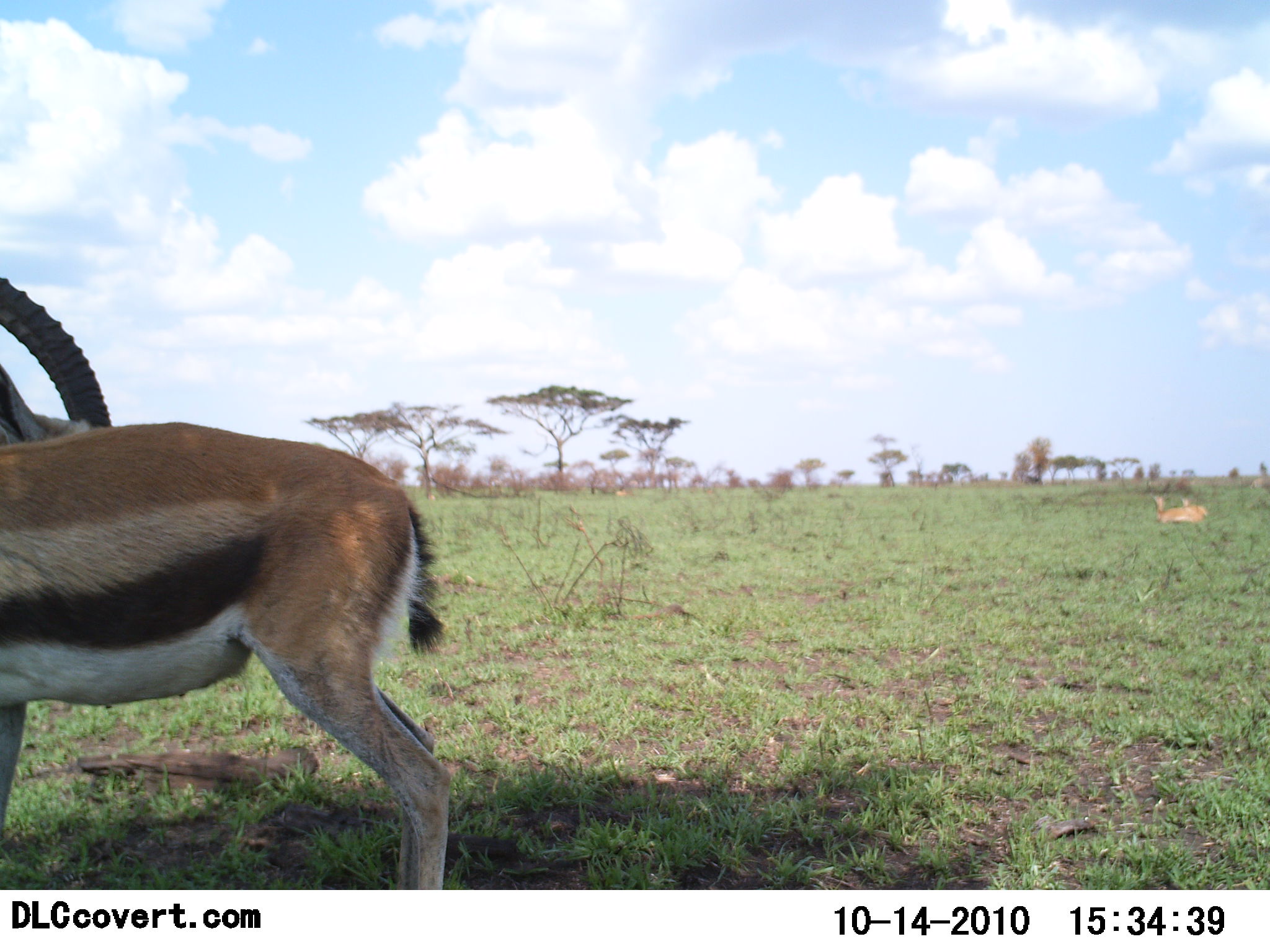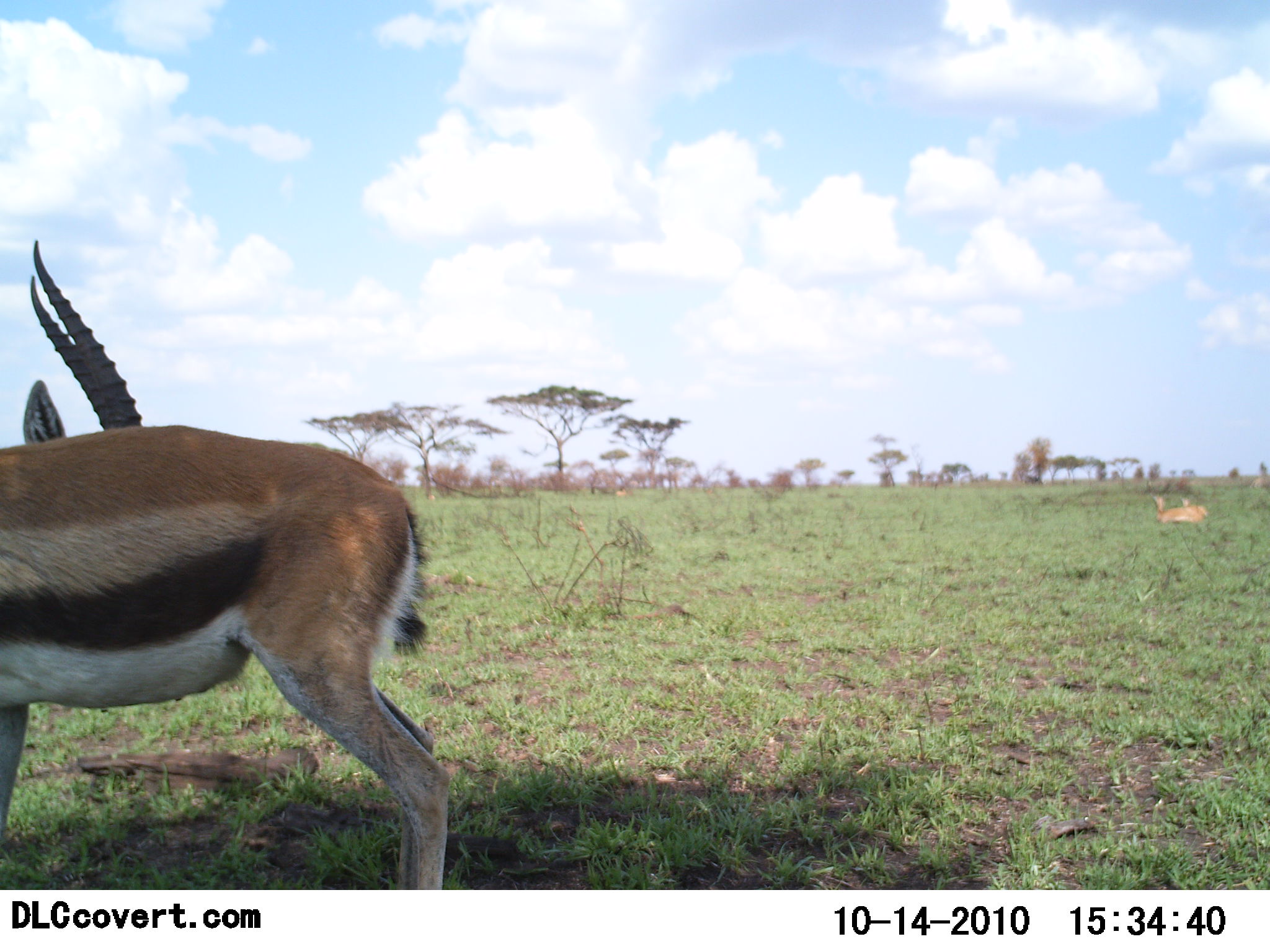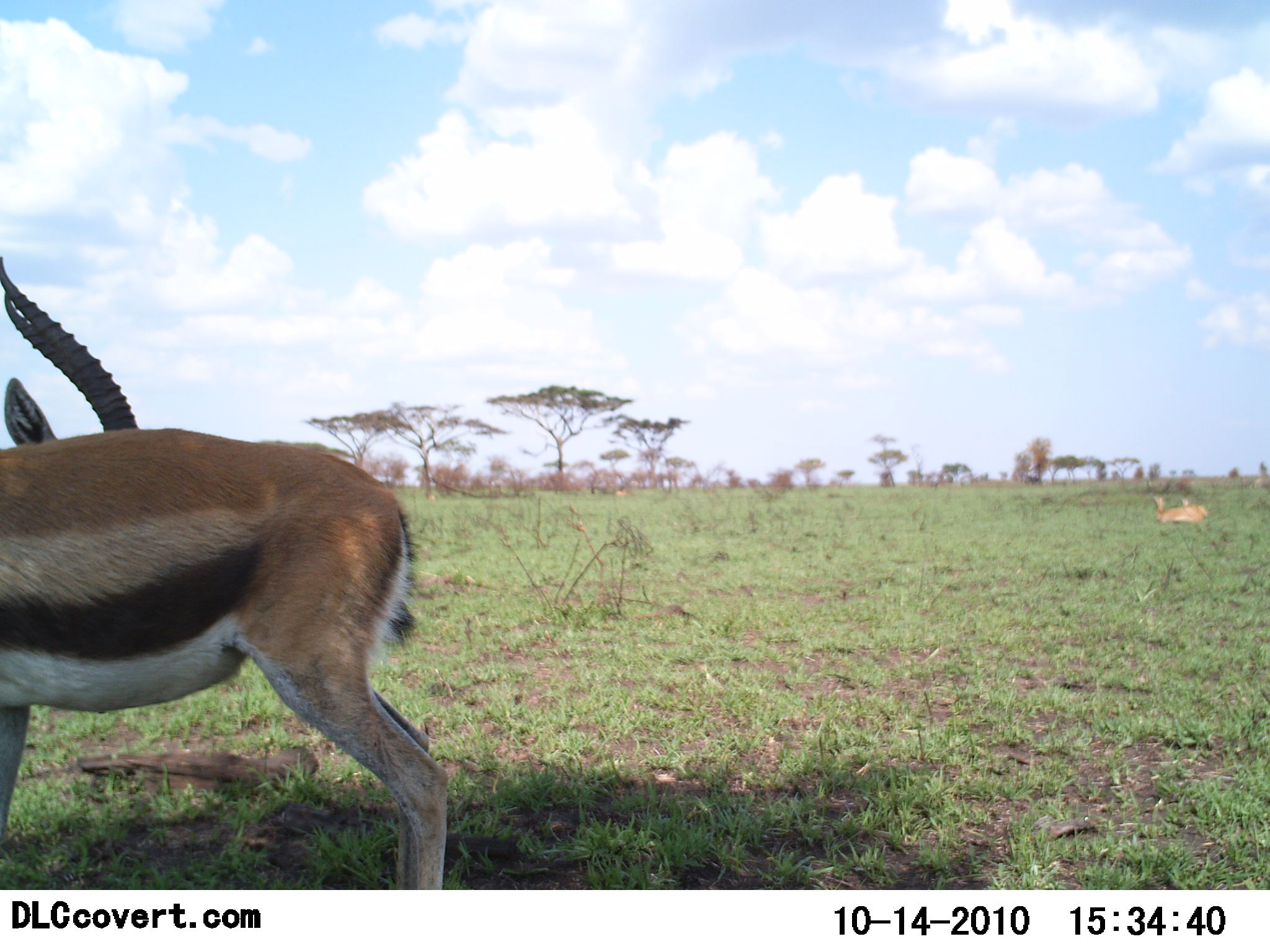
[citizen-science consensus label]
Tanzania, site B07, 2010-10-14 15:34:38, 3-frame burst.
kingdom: Animalia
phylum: Chordata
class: Mammalia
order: Artiodactyla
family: Bovidae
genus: Eudorcas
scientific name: Eudorcas thomsonii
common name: thomson's gazelle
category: gazellethomsons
Gazellethomsons (thomson's gazelle) (Eudorcas thomsonii), count 2. Behavior (volunteer vote fractions): standing 90%, resting 10%, moving 5%, interacting 10%. Young present (vote fraction): 0%. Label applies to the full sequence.